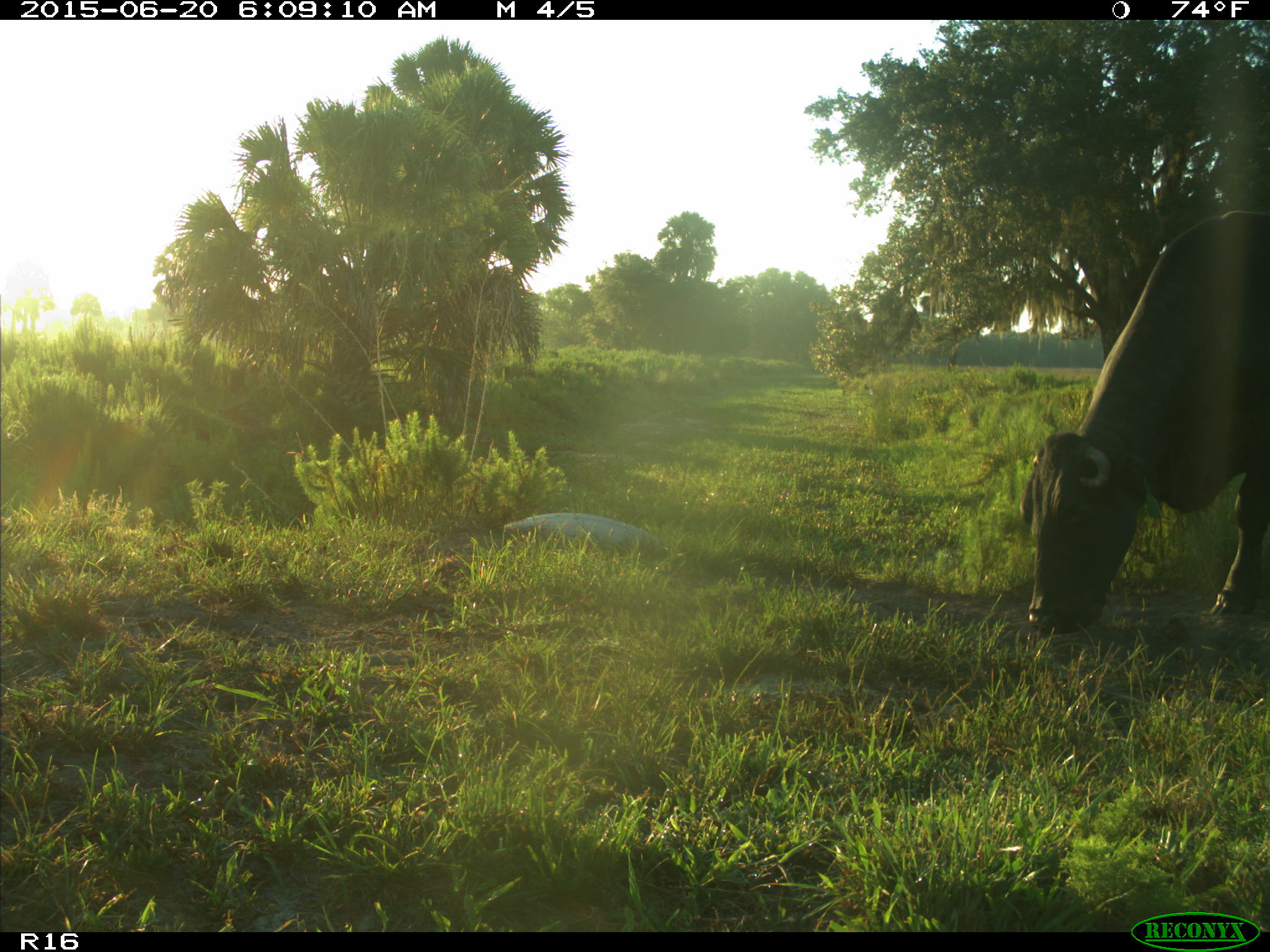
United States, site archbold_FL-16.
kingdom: Animalia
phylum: Chordata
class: Mammalia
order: Artiodactyla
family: Bovidae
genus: Bos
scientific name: Bos taurus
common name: domestic cow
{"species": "Bos taurus (domestic cow)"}